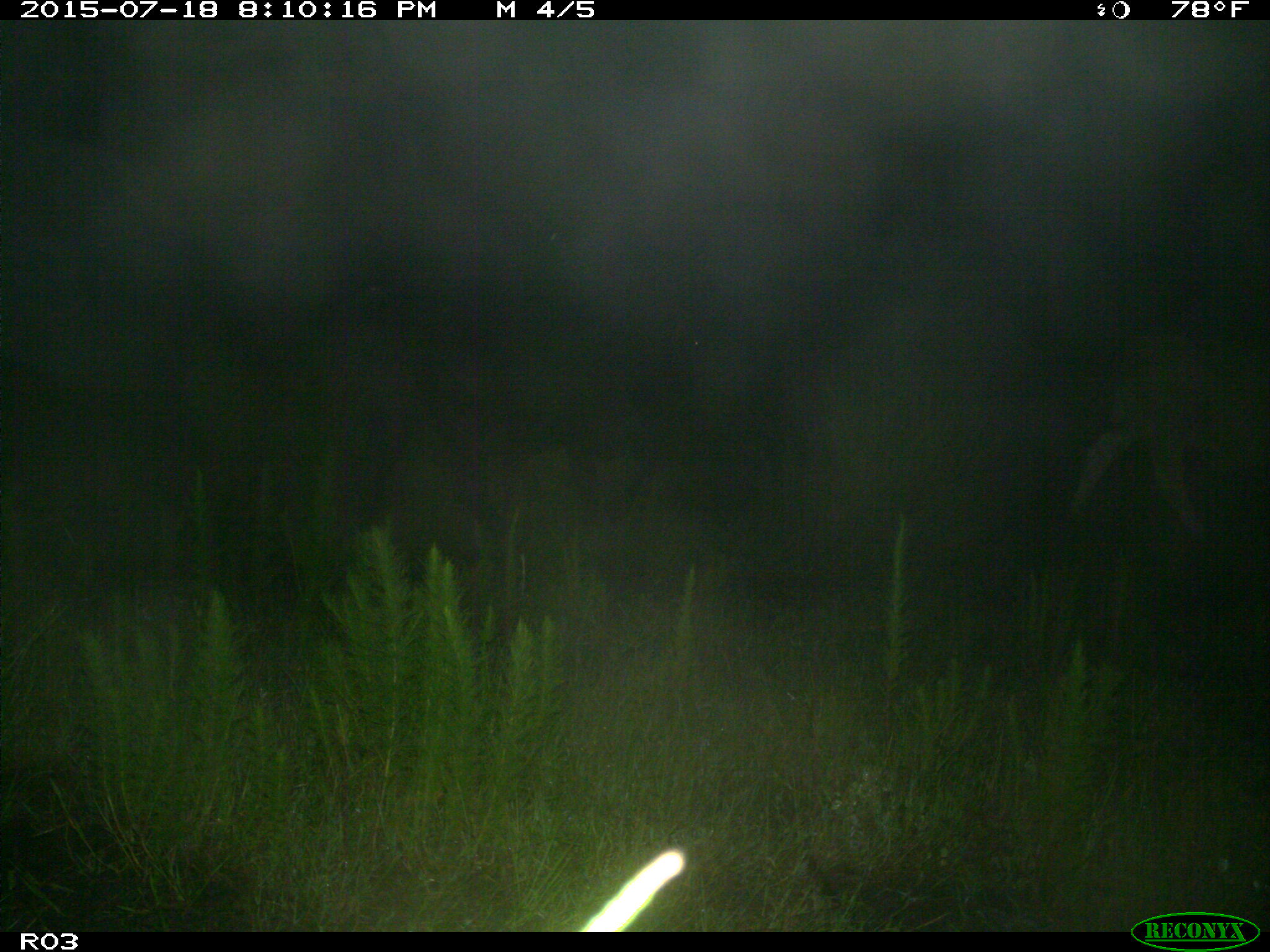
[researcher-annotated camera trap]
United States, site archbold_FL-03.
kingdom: Animalia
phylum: Chordata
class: Mammalia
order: Artiodactyla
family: Bovidae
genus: Bos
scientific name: Bos taurus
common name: domestic cow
Bos taurus (domestic cow).